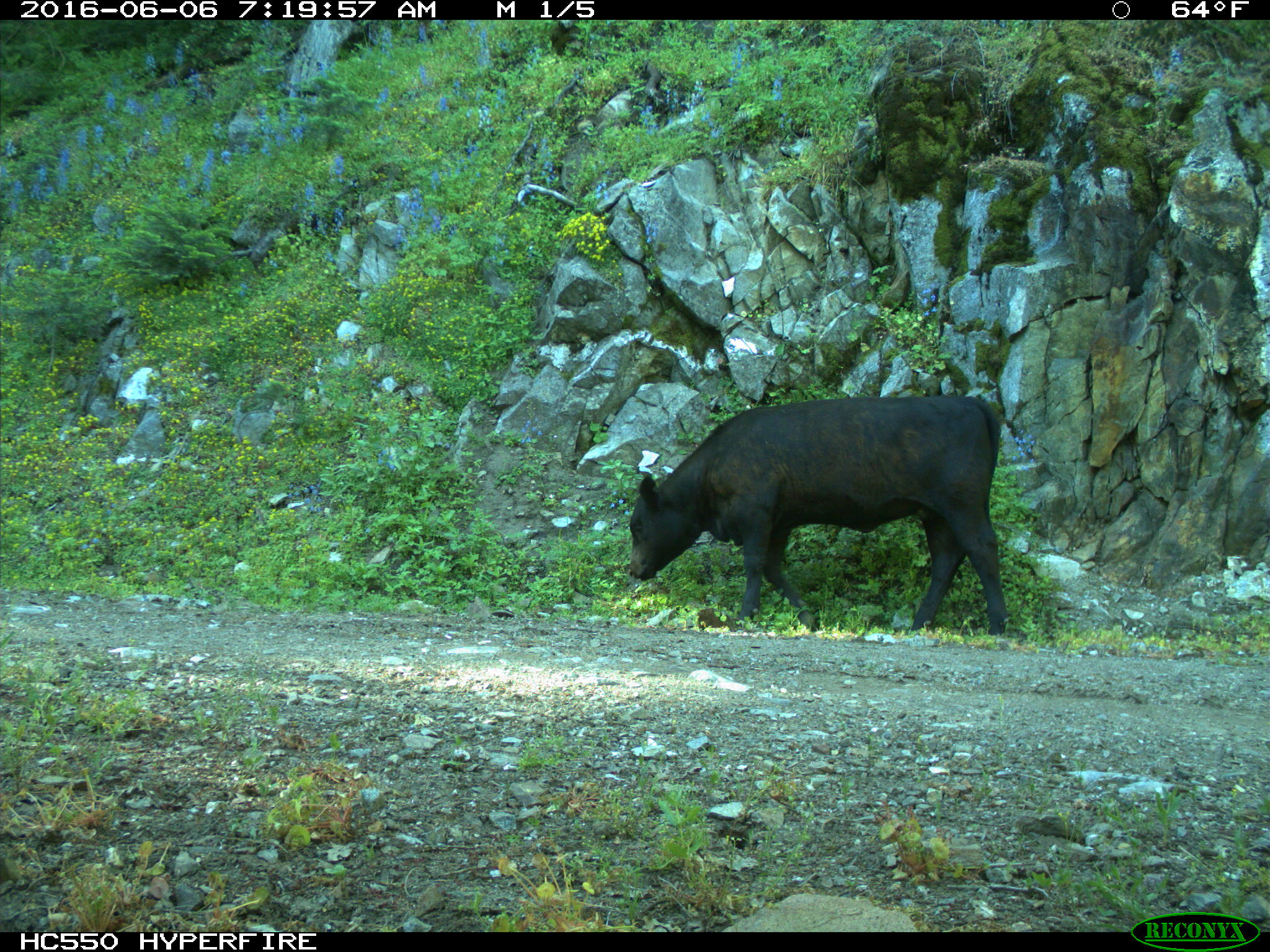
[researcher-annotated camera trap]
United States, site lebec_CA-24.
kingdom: Animalia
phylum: Chordata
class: Mammalia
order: Artiodactyla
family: Bovidae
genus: Bos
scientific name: Bos taurus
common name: domestic cow